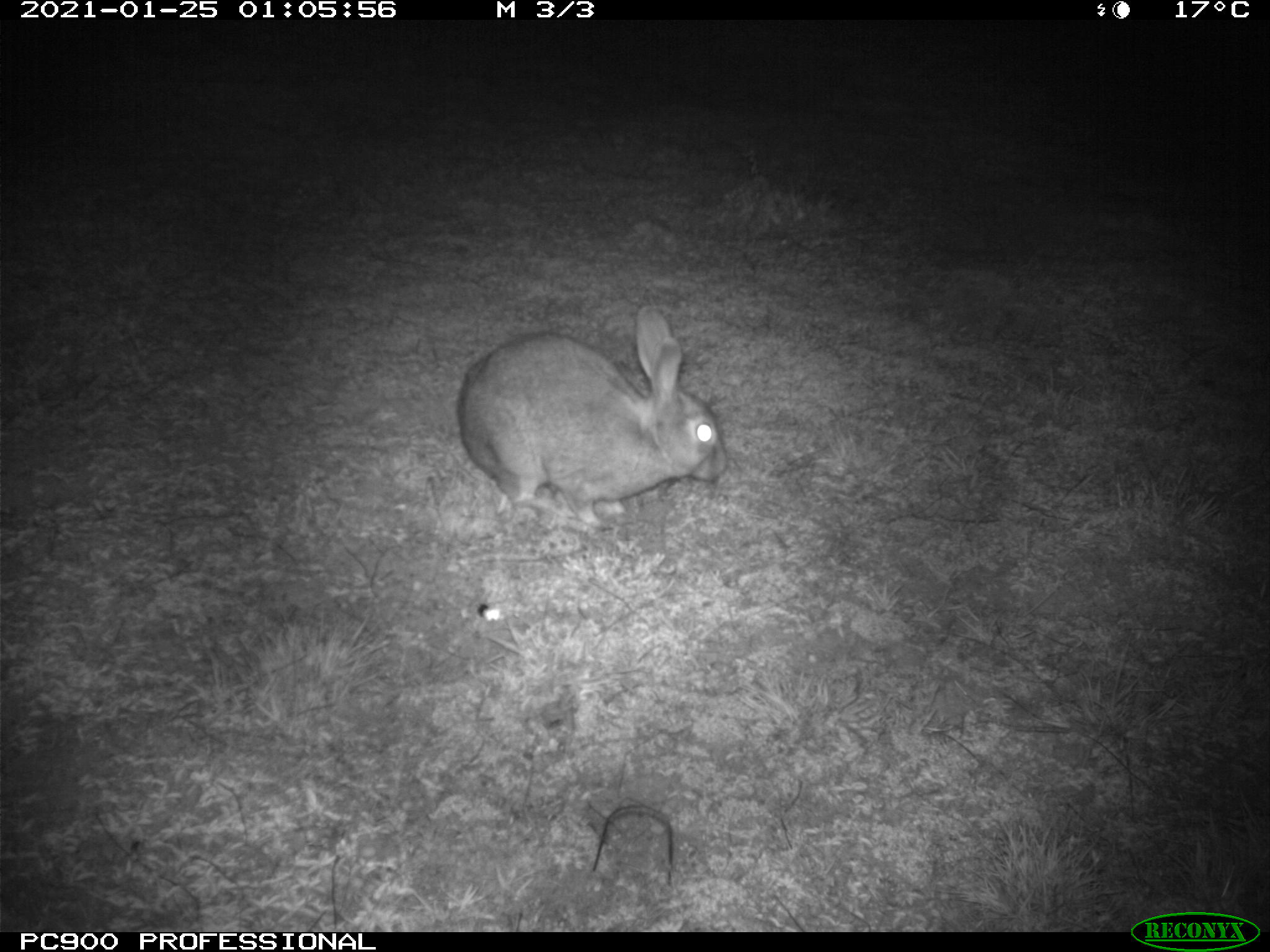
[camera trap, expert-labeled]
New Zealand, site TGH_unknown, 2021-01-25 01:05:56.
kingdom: Animalia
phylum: Chordata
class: Mammalia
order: Lagomorpha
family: Leporidae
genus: Oryctolagus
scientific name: Oryctolagus cuniculus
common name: european rabbit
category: rabbit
Rabbit (european rabbit) (Oryctolagus cuniculus).